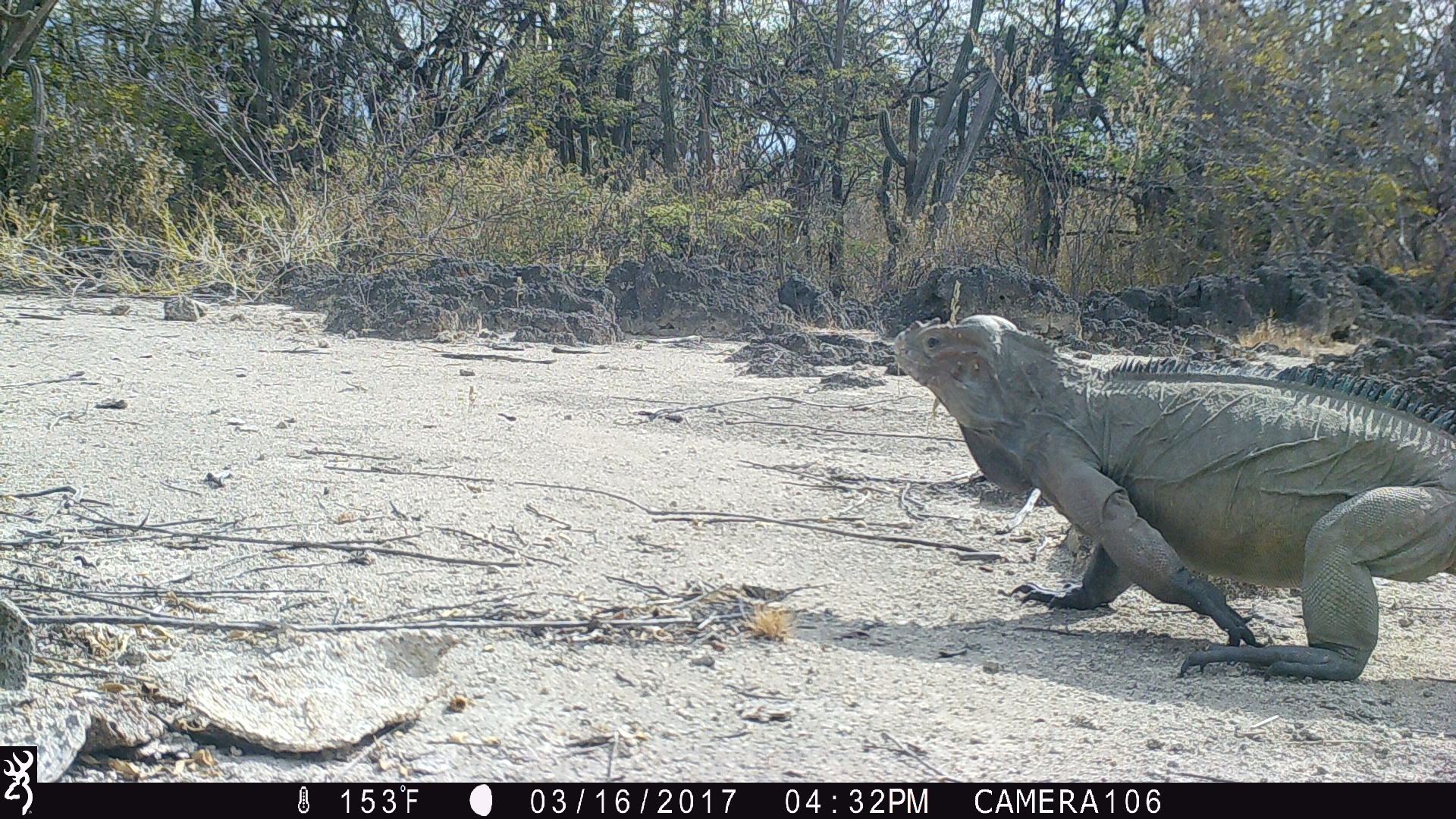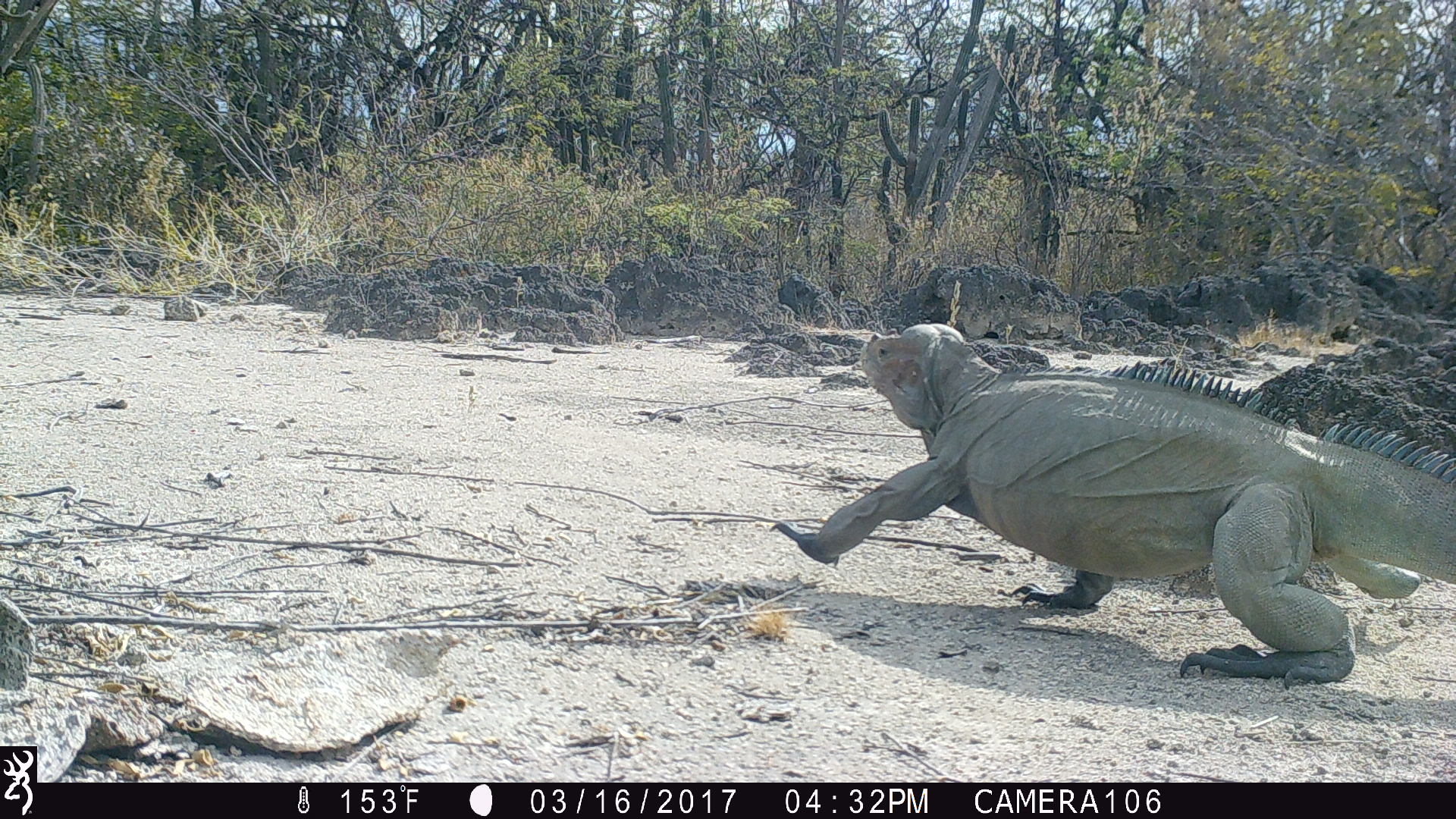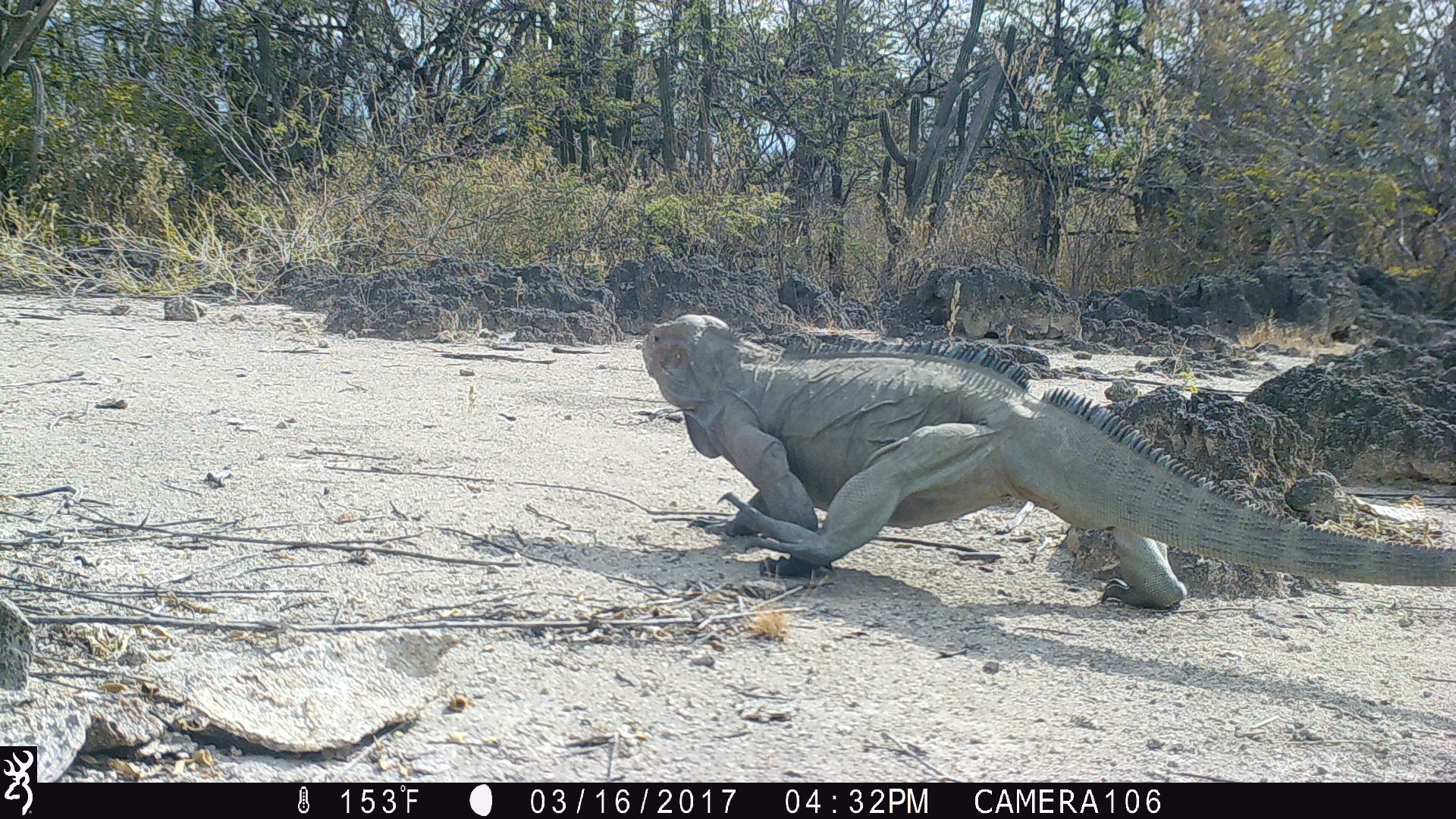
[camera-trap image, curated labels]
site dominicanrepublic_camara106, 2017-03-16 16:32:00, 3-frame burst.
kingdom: Animalia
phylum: Chordata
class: Reptilia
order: Squamata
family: Iguanidae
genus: Iguana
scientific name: Iguana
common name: typical iguanas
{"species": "Iguana (typical iguanas)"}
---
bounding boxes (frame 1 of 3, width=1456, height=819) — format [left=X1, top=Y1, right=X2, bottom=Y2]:
iguana: [left=880, top=308, right=1454, bottom=682]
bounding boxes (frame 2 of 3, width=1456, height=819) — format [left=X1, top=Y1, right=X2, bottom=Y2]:
iguana: [left=795, top=319, right=1456, bottom=680]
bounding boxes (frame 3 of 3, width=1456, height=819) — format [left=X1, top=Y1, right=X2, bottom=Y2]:
iguana: [left=635, top=309, right=1444, bottom=610]